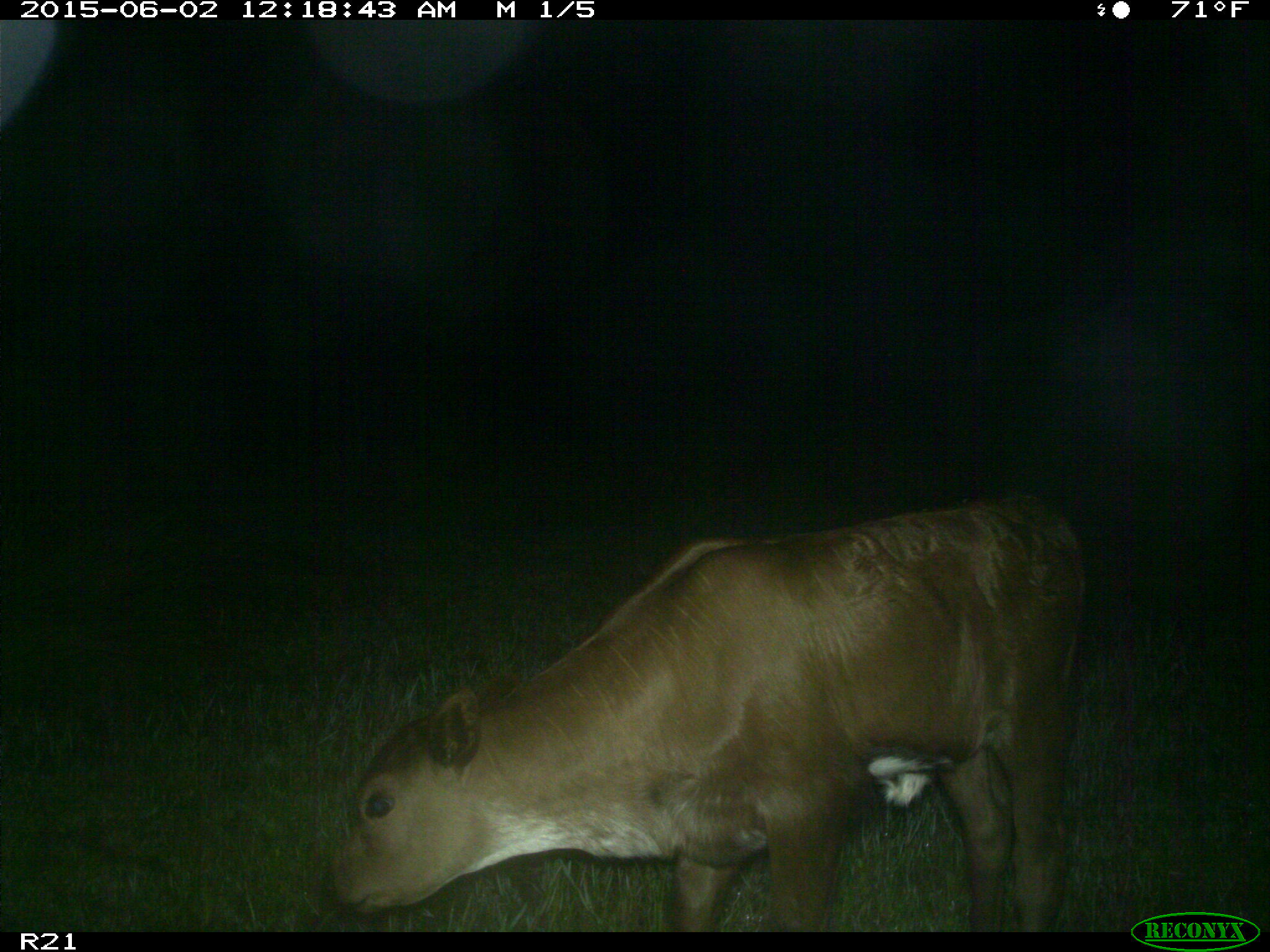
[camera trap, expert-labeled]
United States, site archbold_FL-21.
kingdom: Animalia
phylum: Chordata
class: Mammalia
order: Artiodactyla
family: Bovidae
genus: Bos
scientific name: Bos taurus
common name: domestic cow